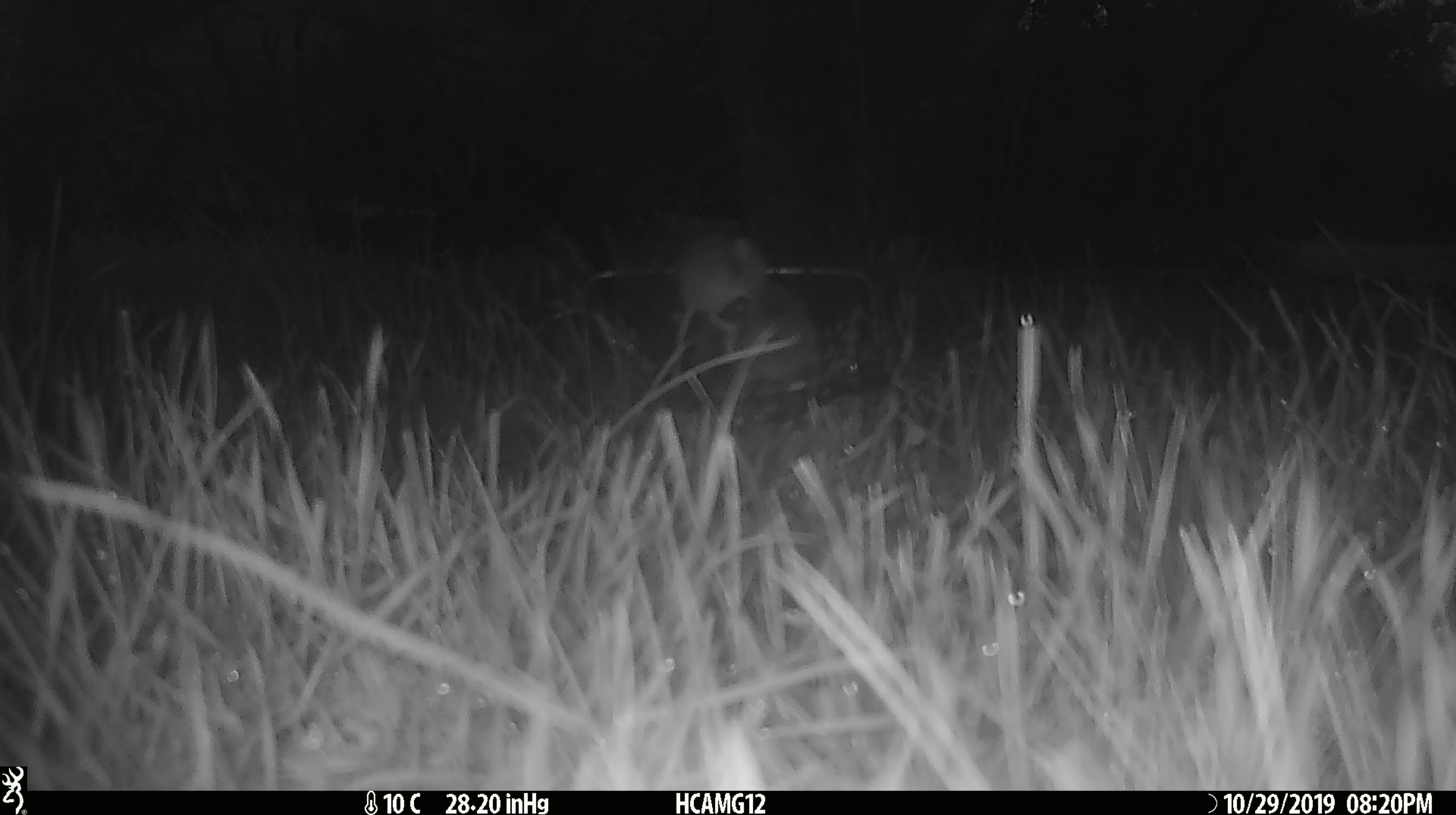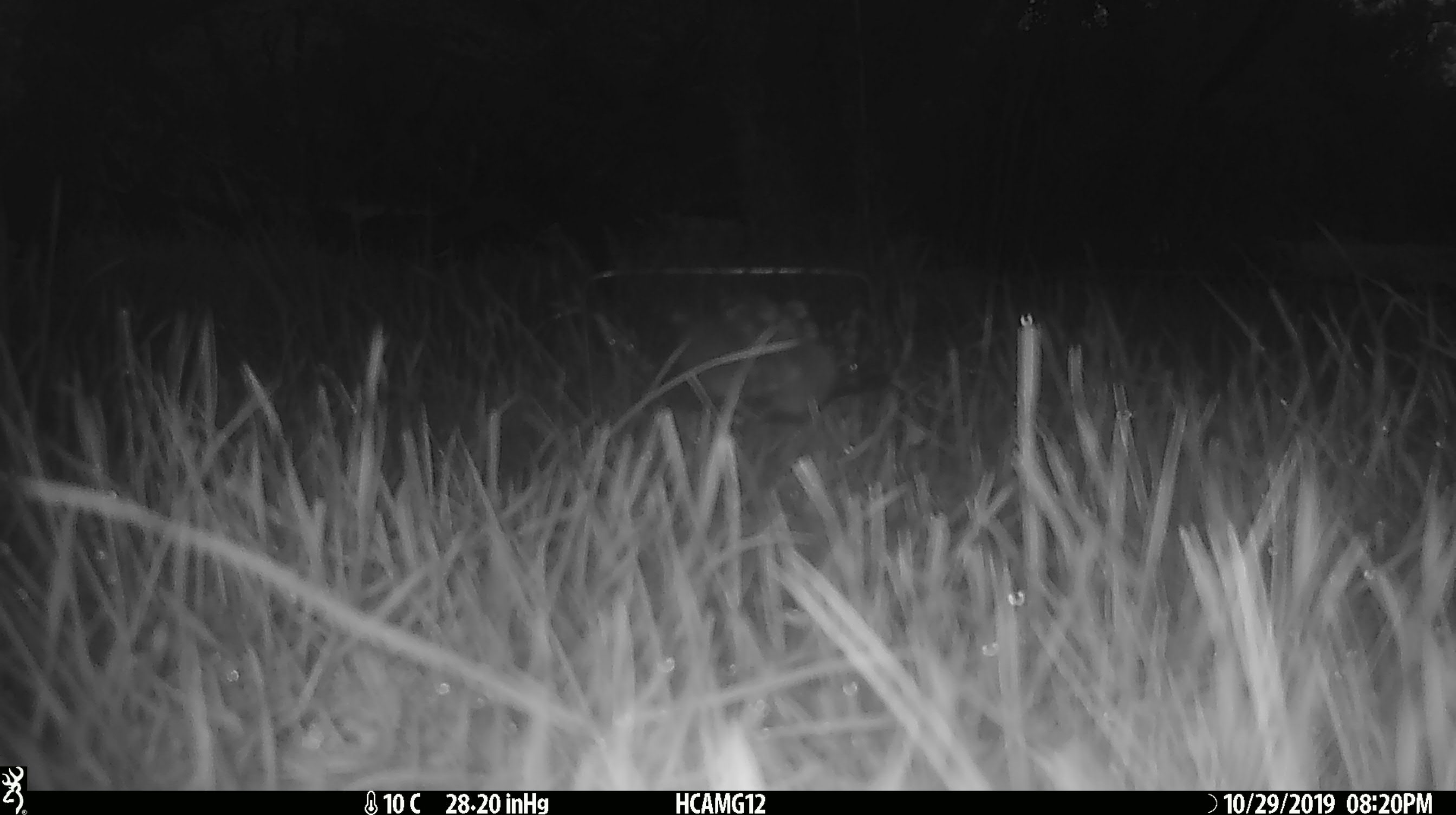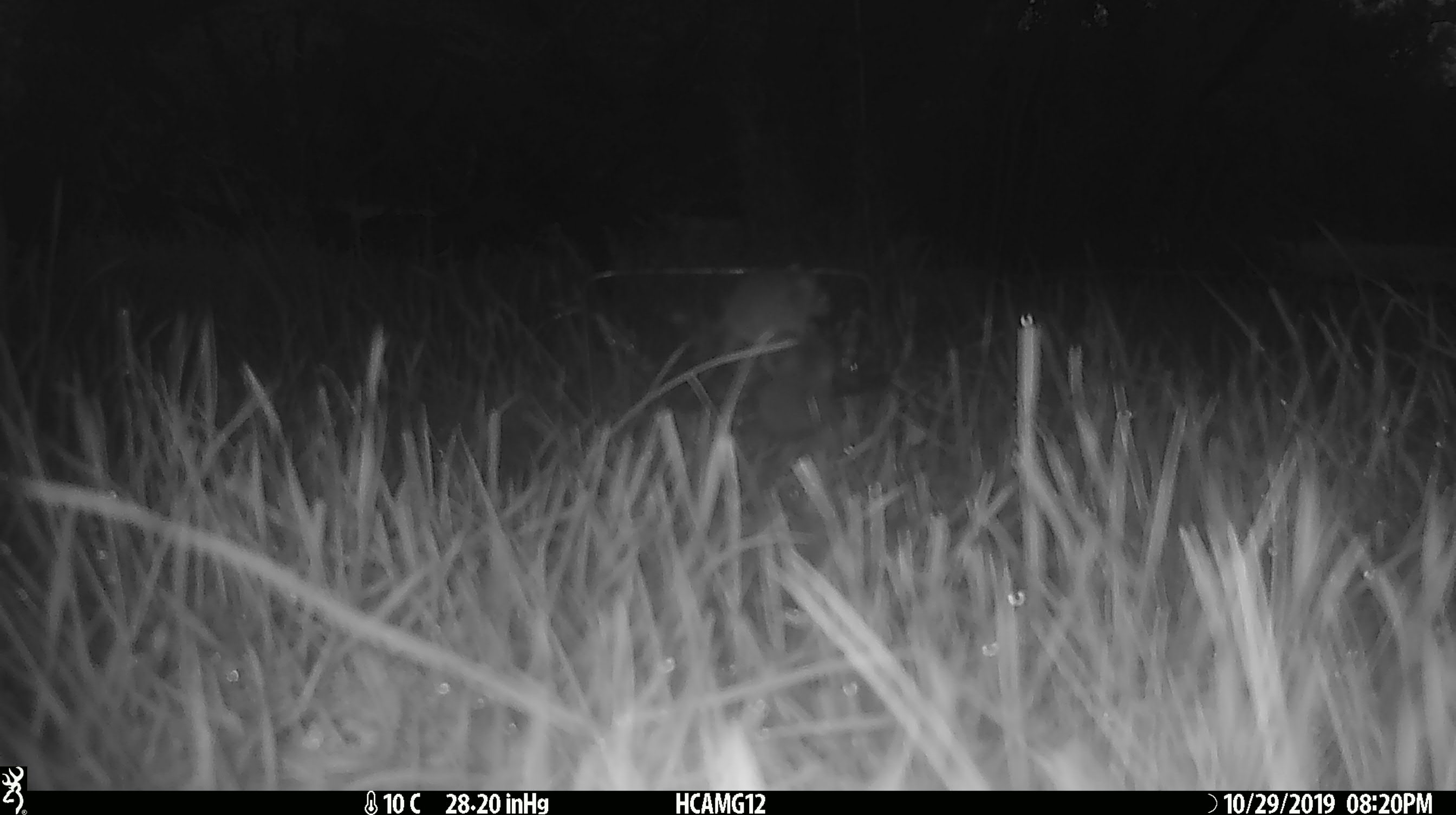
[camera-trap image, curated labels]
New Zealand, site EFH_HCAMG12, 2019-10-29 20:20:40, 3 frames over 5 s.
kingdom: Animalia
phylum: Chordata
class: Mammalia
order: Rodentia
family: Muridae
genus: Mus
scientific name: Mus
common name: mouse